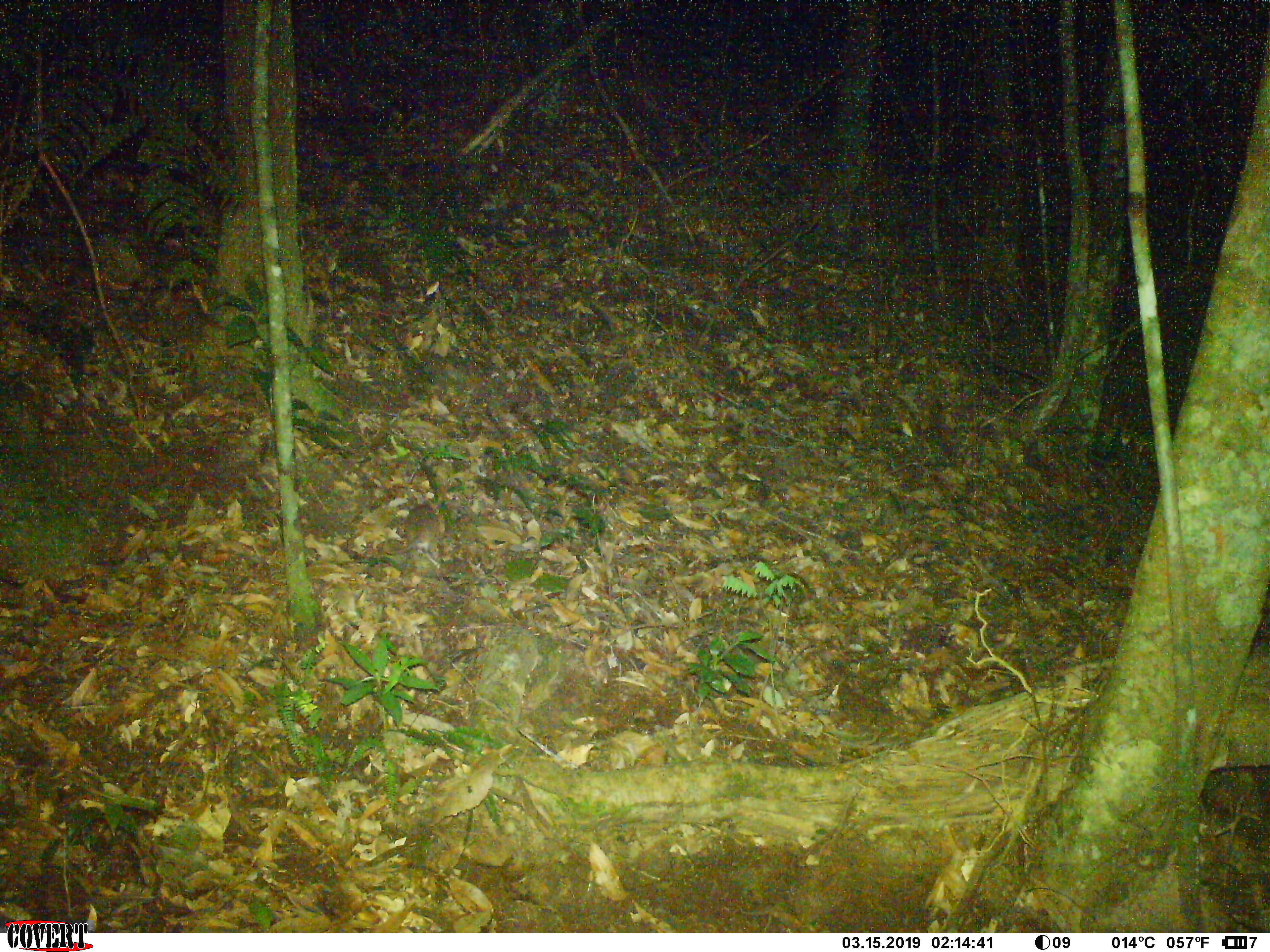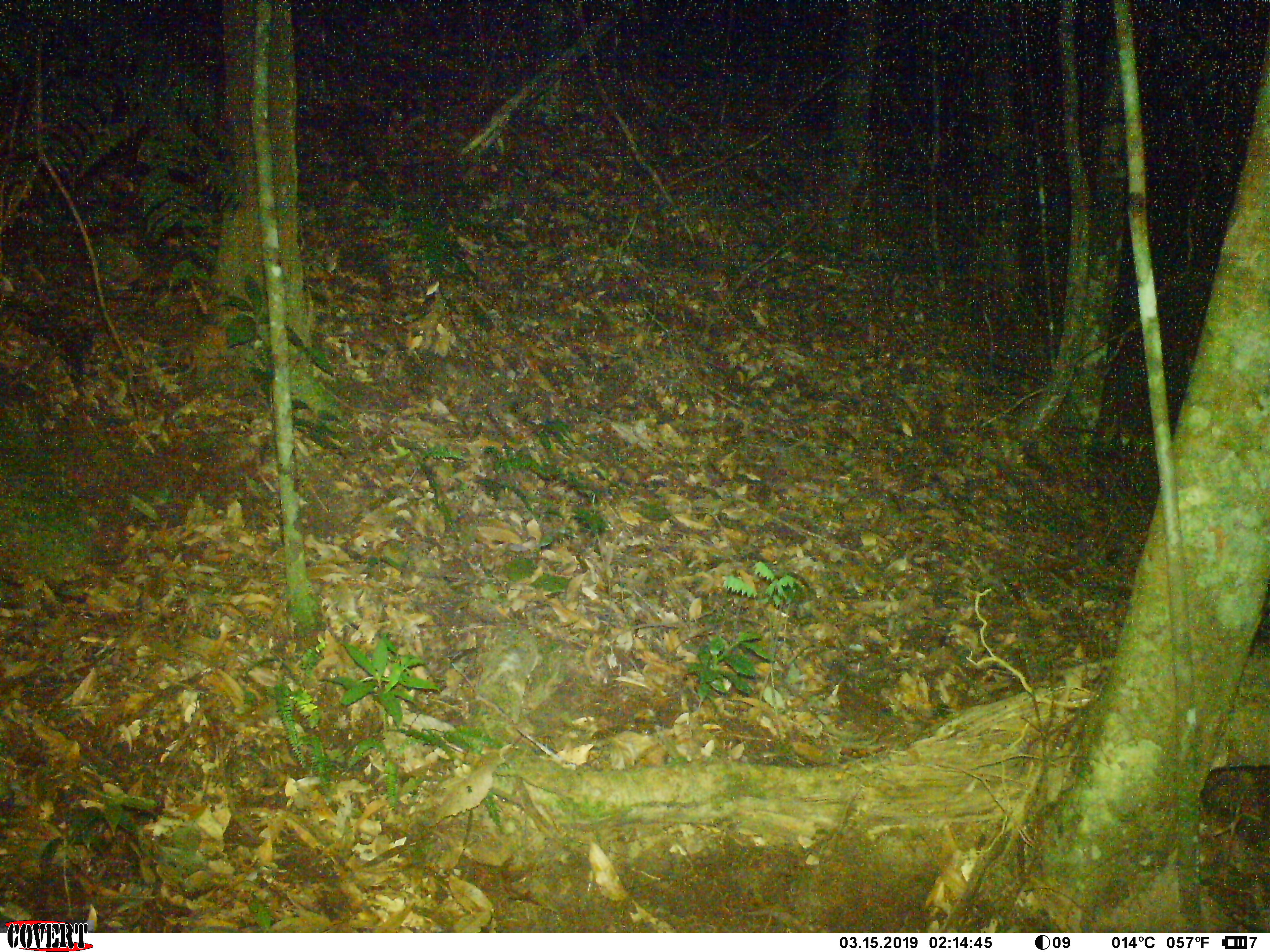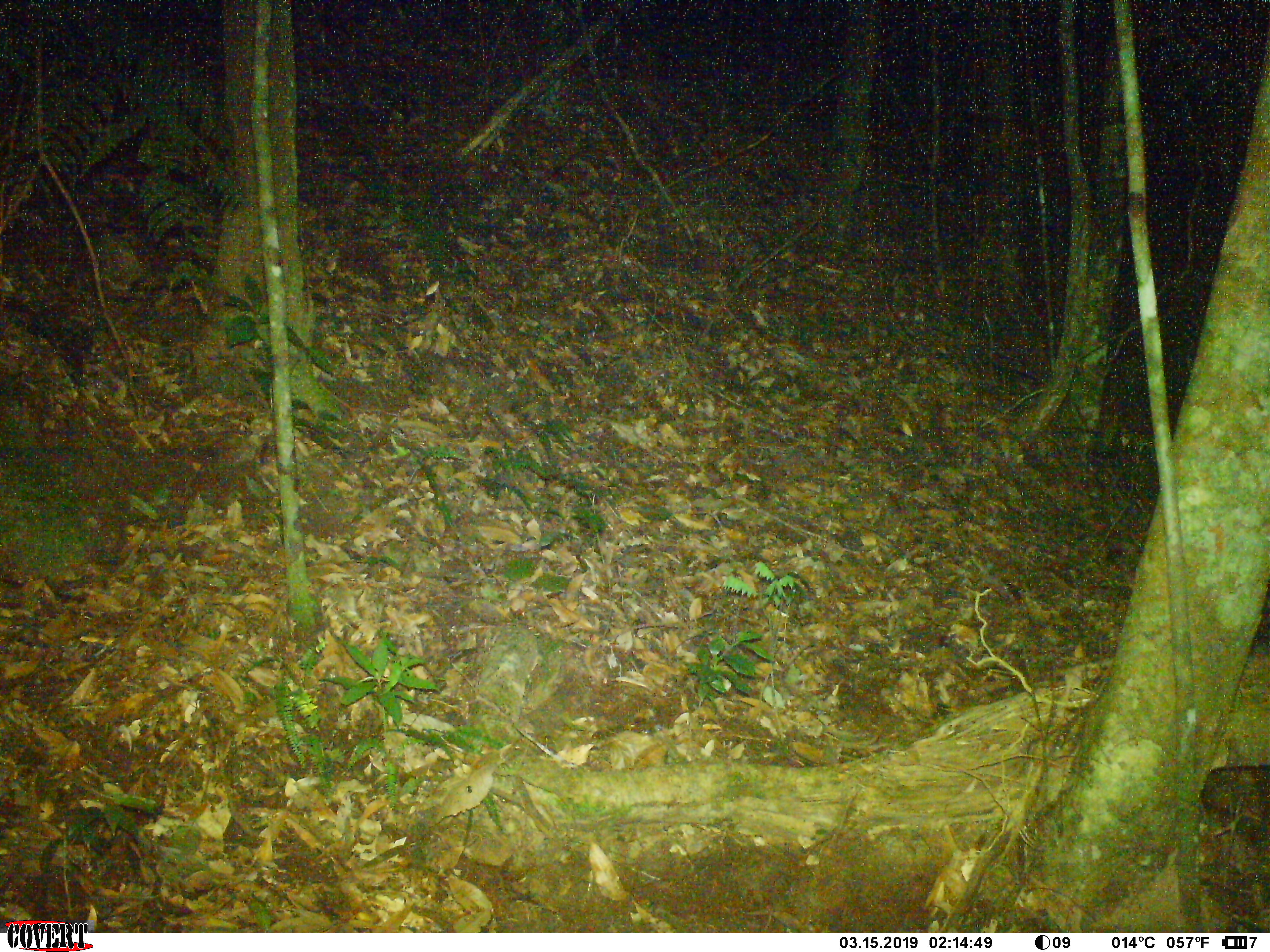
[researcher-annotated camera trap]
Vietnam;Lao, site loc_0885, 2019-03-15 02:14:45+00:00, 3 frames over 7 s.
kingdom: Animalia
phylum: Chordata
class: Mammalia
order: Rodentia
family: Muridae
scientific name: Muridae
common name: old-world mice and rats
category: unidentified murid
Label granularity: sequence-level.